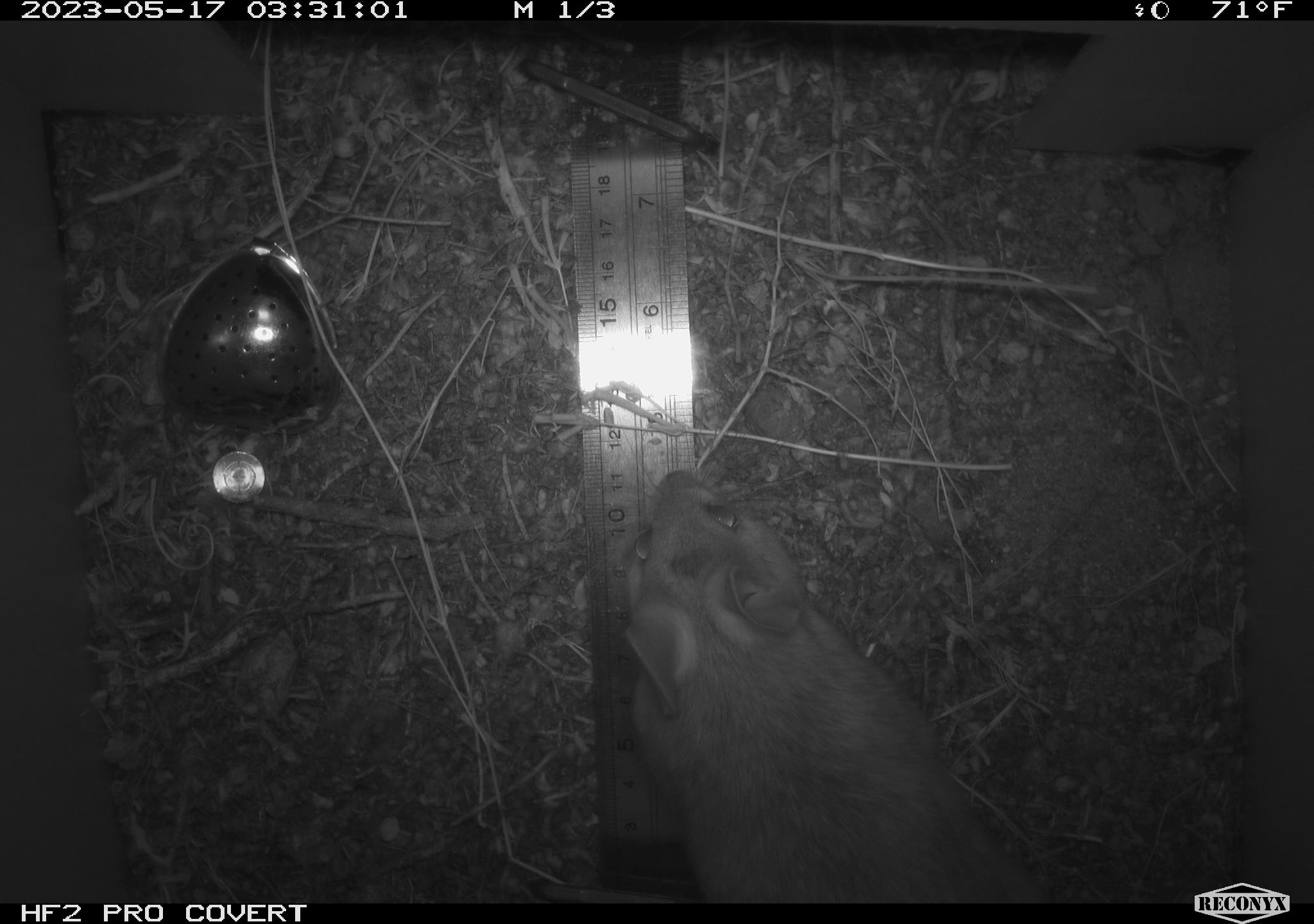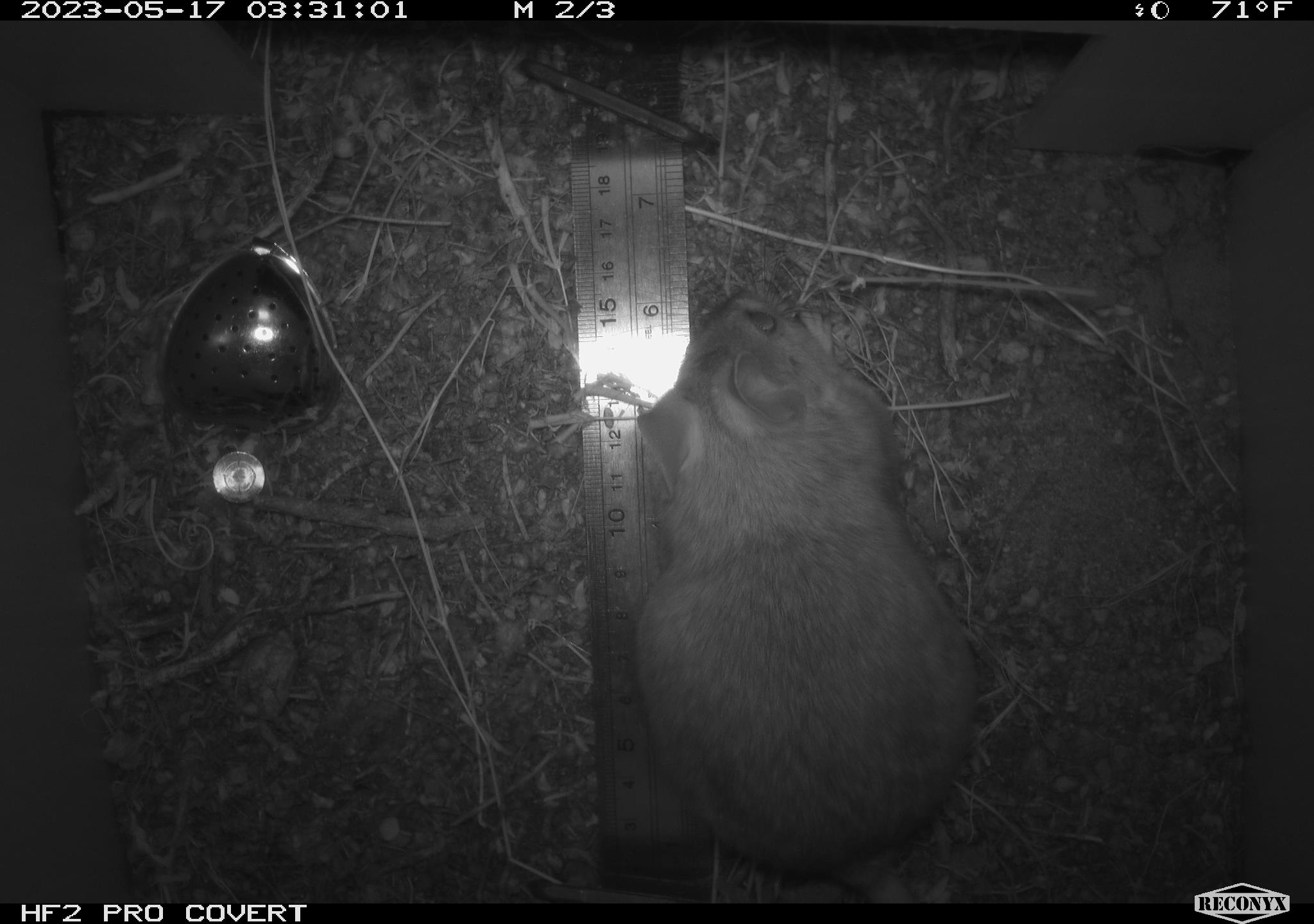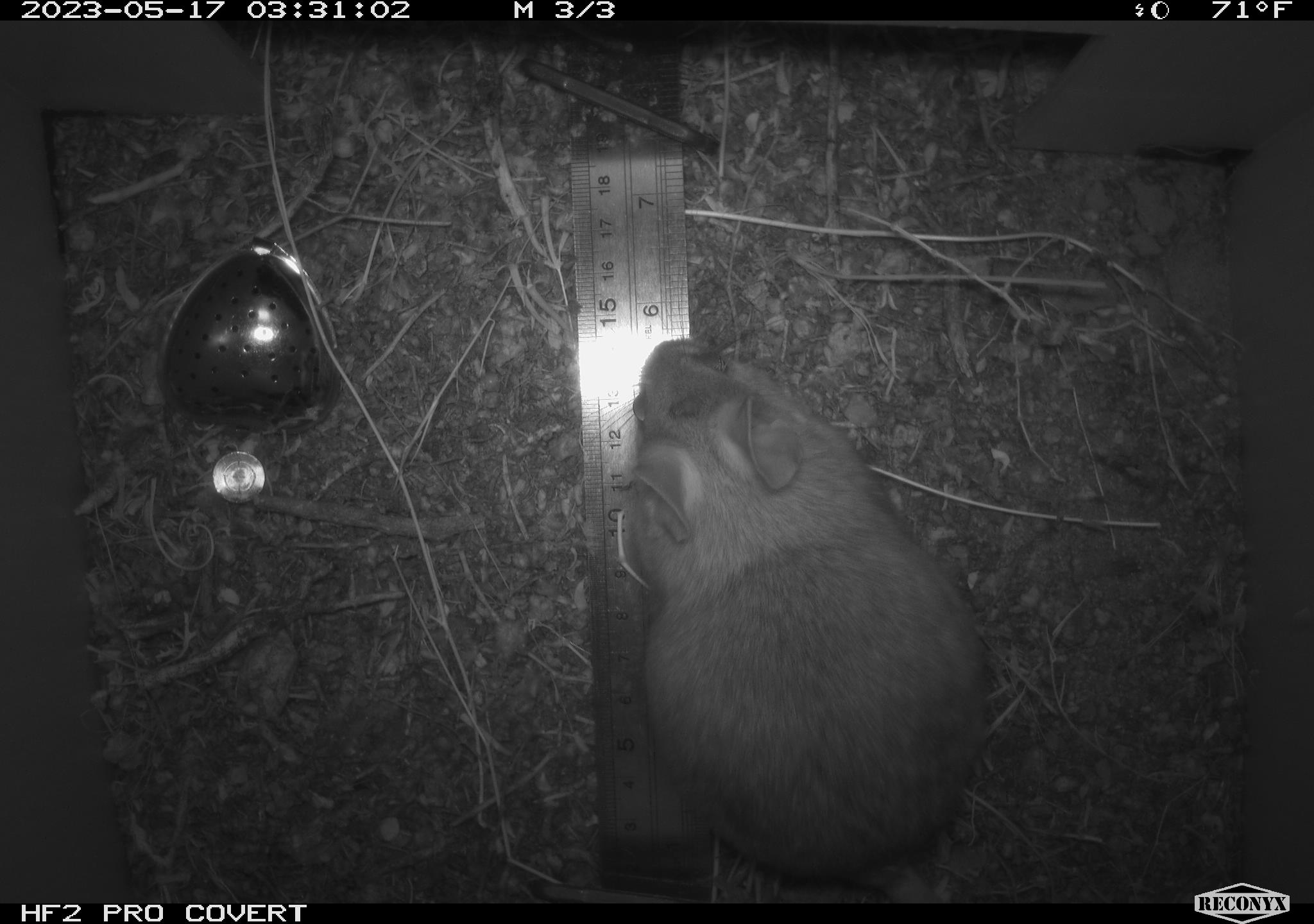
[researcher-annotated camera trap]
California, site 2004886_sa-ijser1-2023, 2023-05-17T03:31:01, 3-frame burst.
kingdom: Animalia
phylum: Chordata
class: Mammalia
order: Rodentia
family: Cricetidae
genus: Neotoma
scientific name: Neotoma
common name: pack rat or woodrat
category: neotoma species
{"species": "neotoma species (pack rat or woodrat) (Neotoma)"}